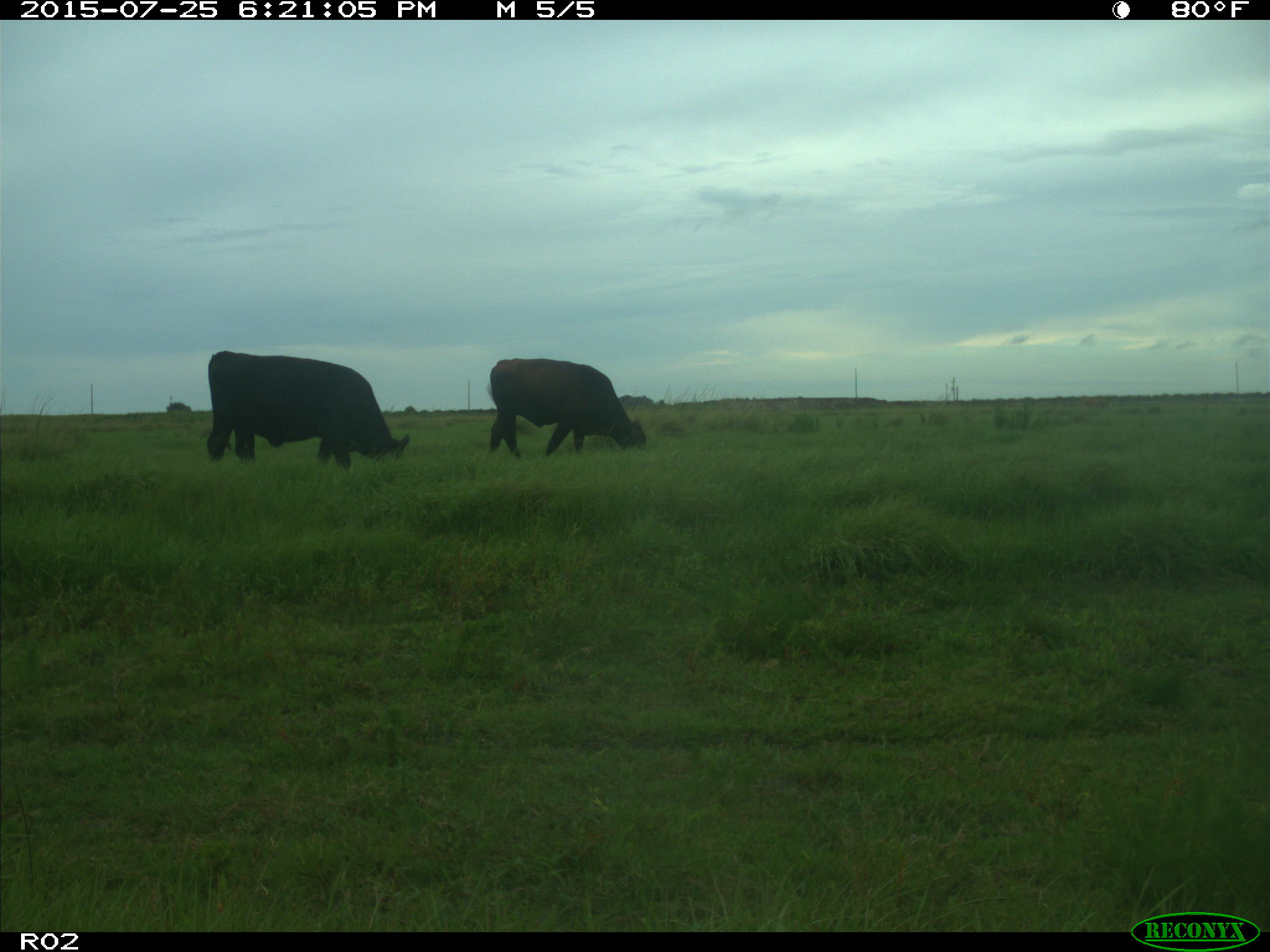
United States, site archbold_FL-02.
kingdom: Animalia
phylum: Chordata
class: Mammalia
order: Artiodactyla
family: Bovidae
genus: Bos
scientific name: Bos taurus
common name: domestic cow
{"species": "Bos taurus (domestic cow)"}